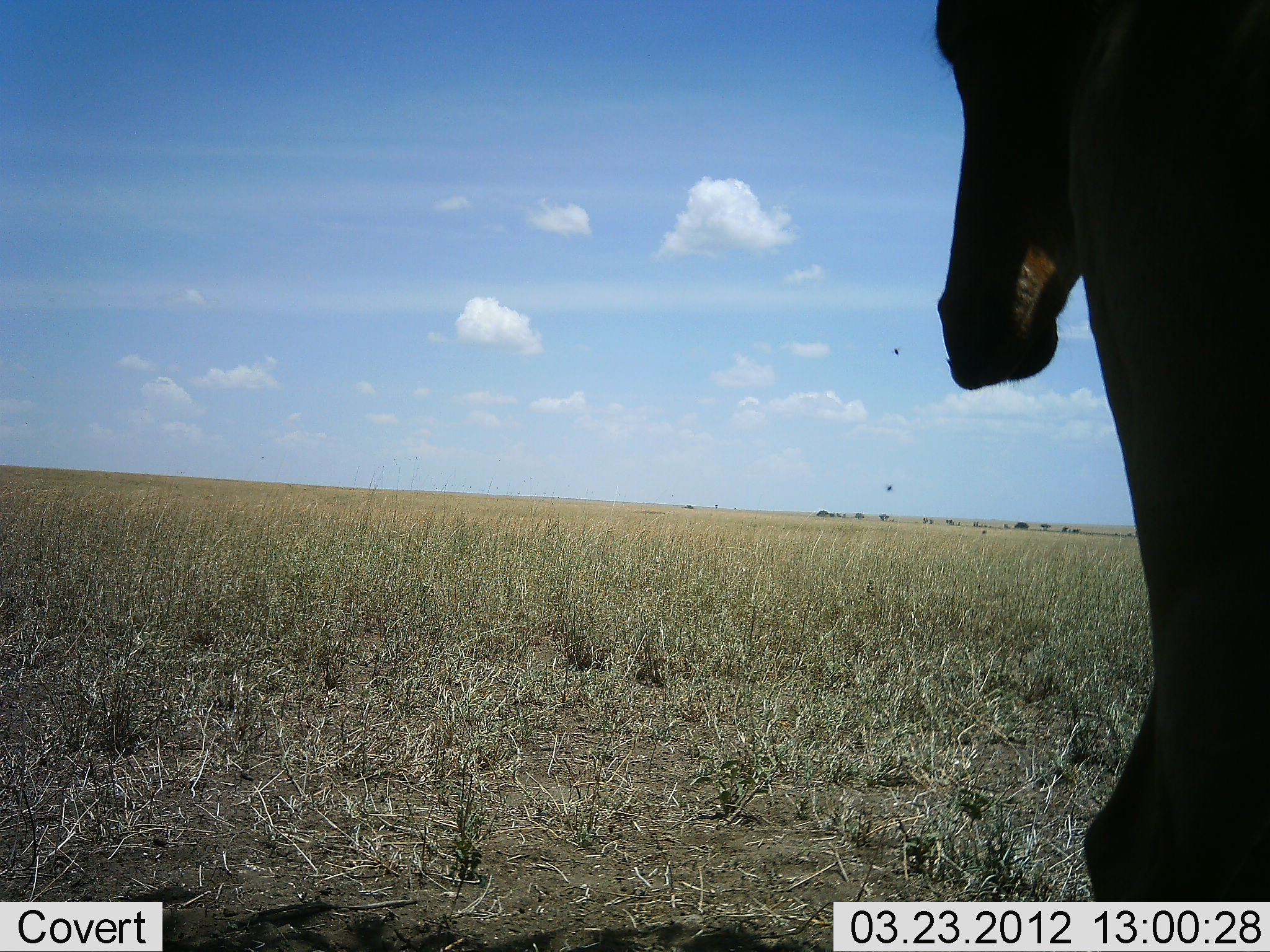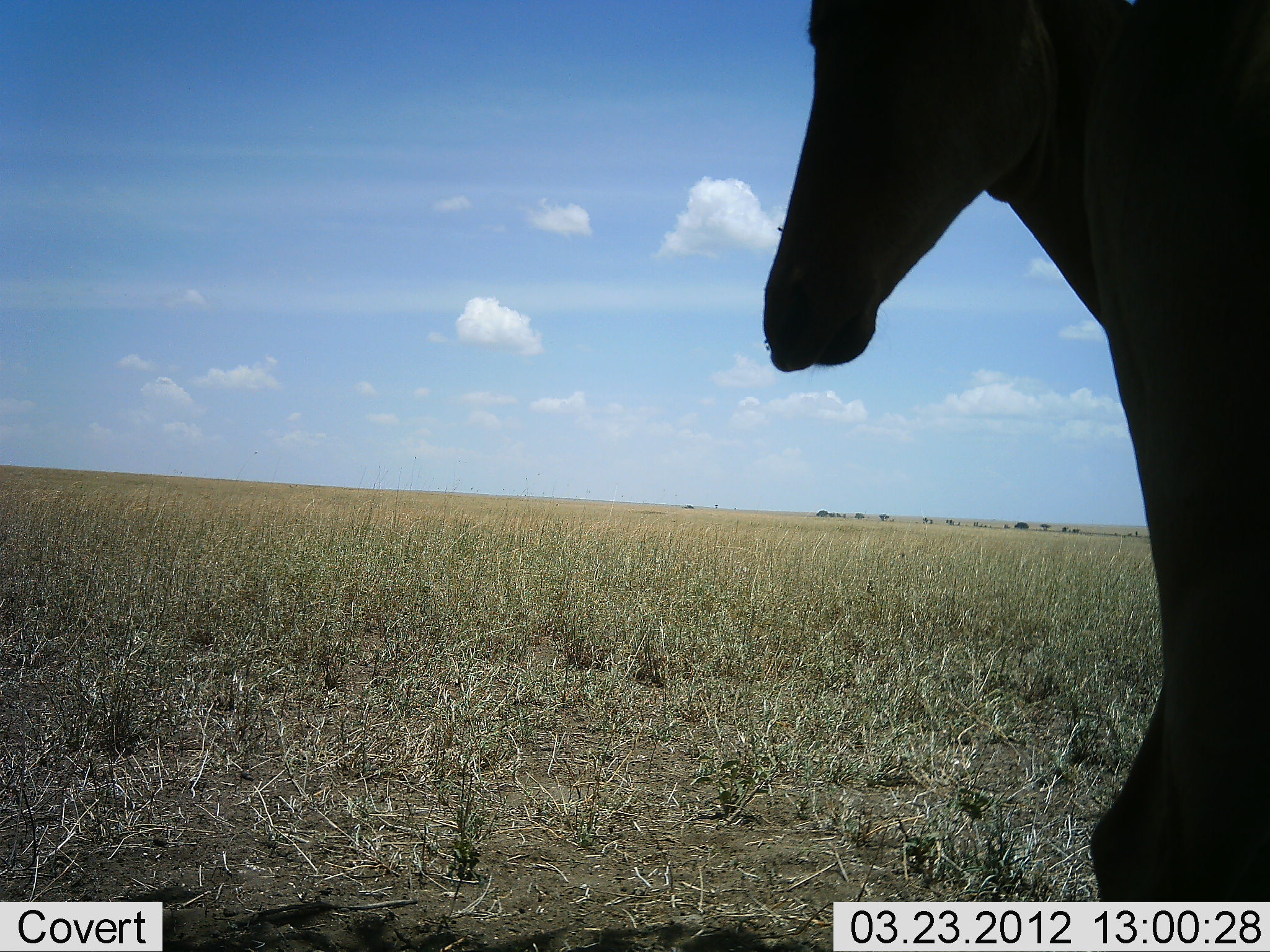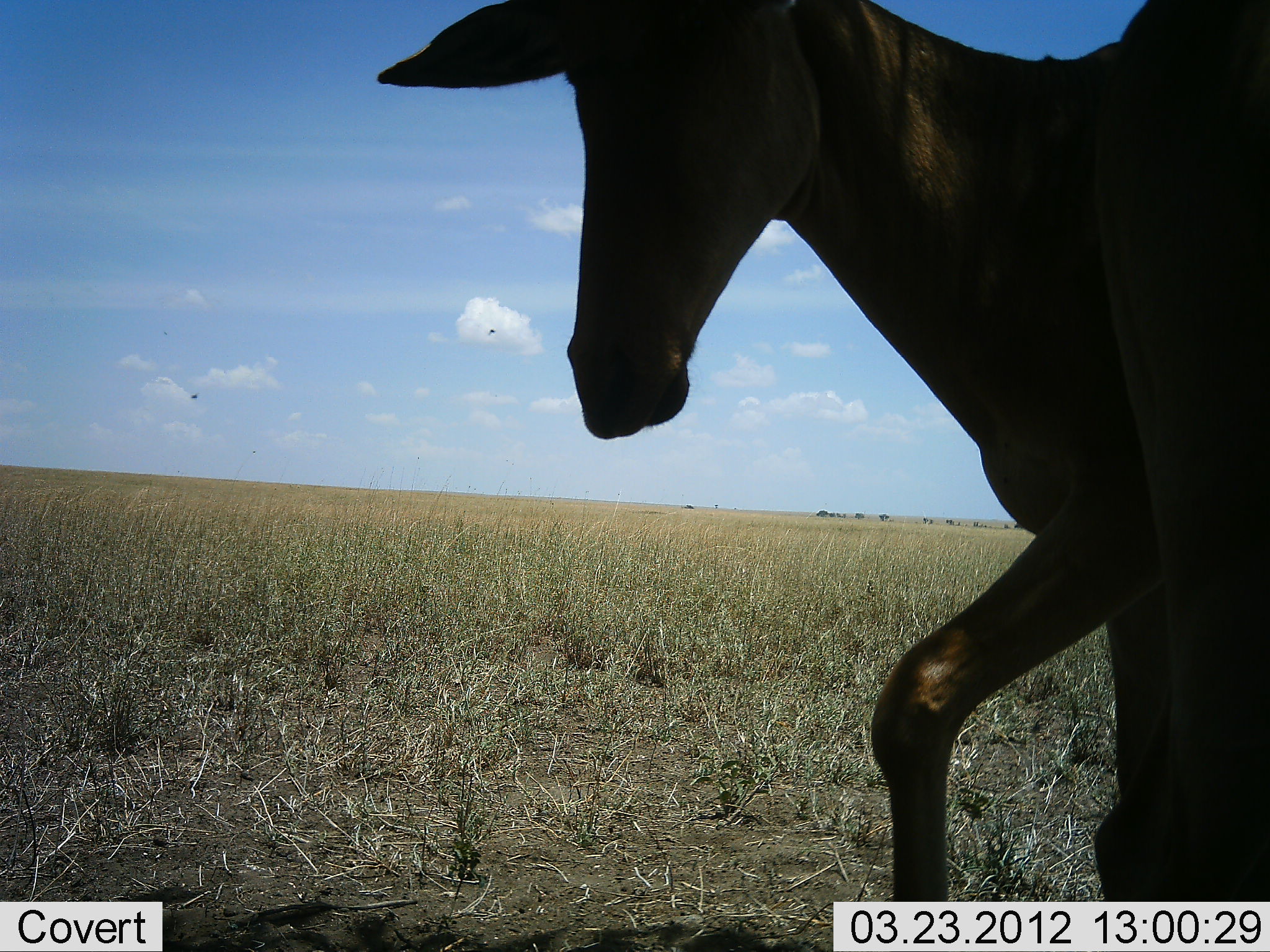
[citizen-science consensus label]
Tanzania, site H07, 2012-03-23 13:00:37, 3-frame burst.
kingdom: Animalia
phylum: Chordata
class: Mammalia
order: Artiodactyla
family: Bovidae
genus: Alcelaphus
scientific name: Alcelaphus buselaphus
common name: hartebeest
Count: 1.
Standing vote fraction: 69%.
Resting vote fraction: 6%.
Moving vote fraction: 44%.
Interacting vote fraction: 0%.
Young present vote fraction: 0%.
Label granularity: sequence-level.